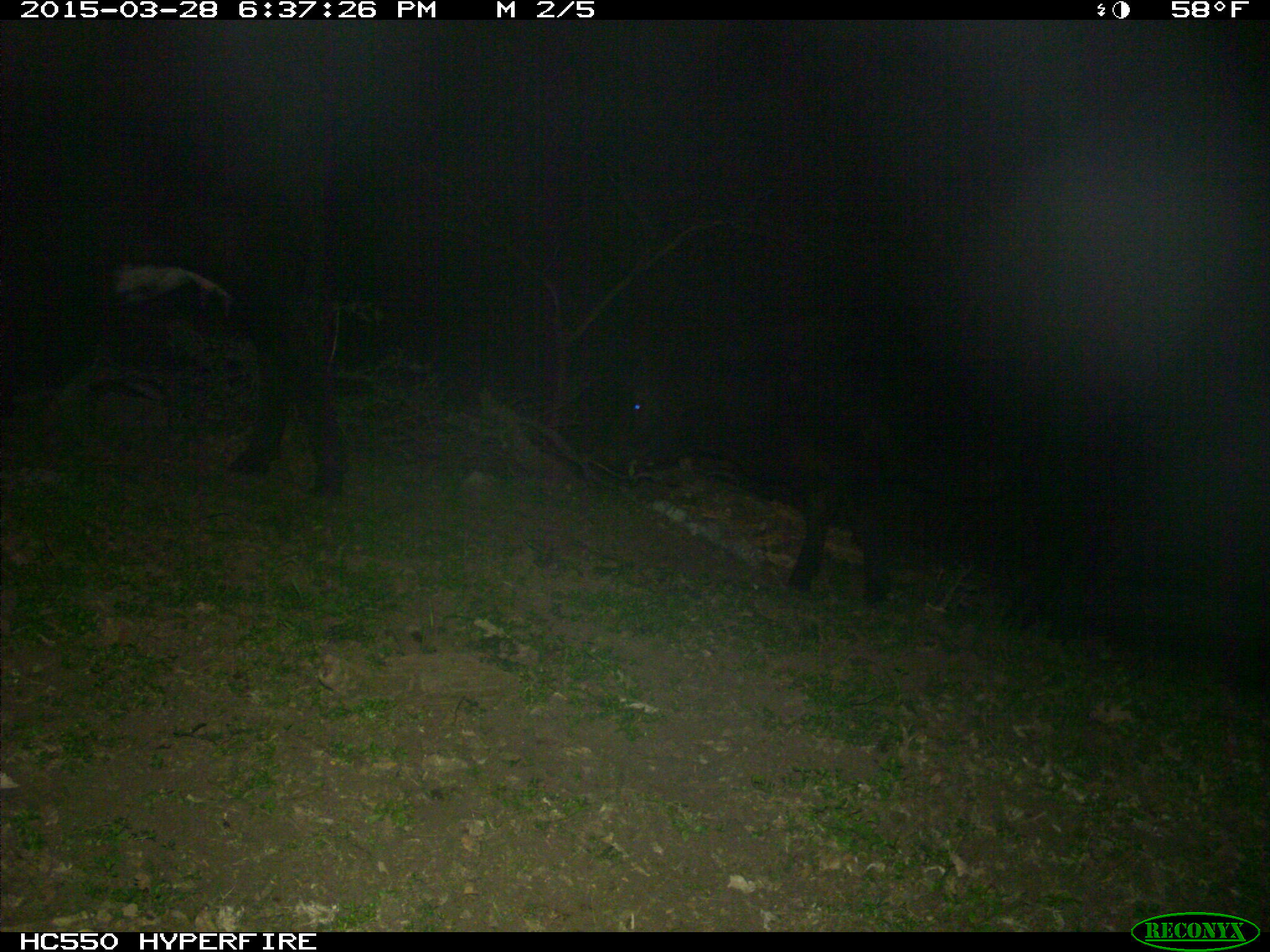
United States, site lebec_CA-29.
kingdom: Animalia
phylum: Chordata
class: Mammalia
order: Artiodactyla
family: Bovidae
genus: Bos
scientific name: Bos taurus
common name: domestic cow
Bos taurus (domestic cow).